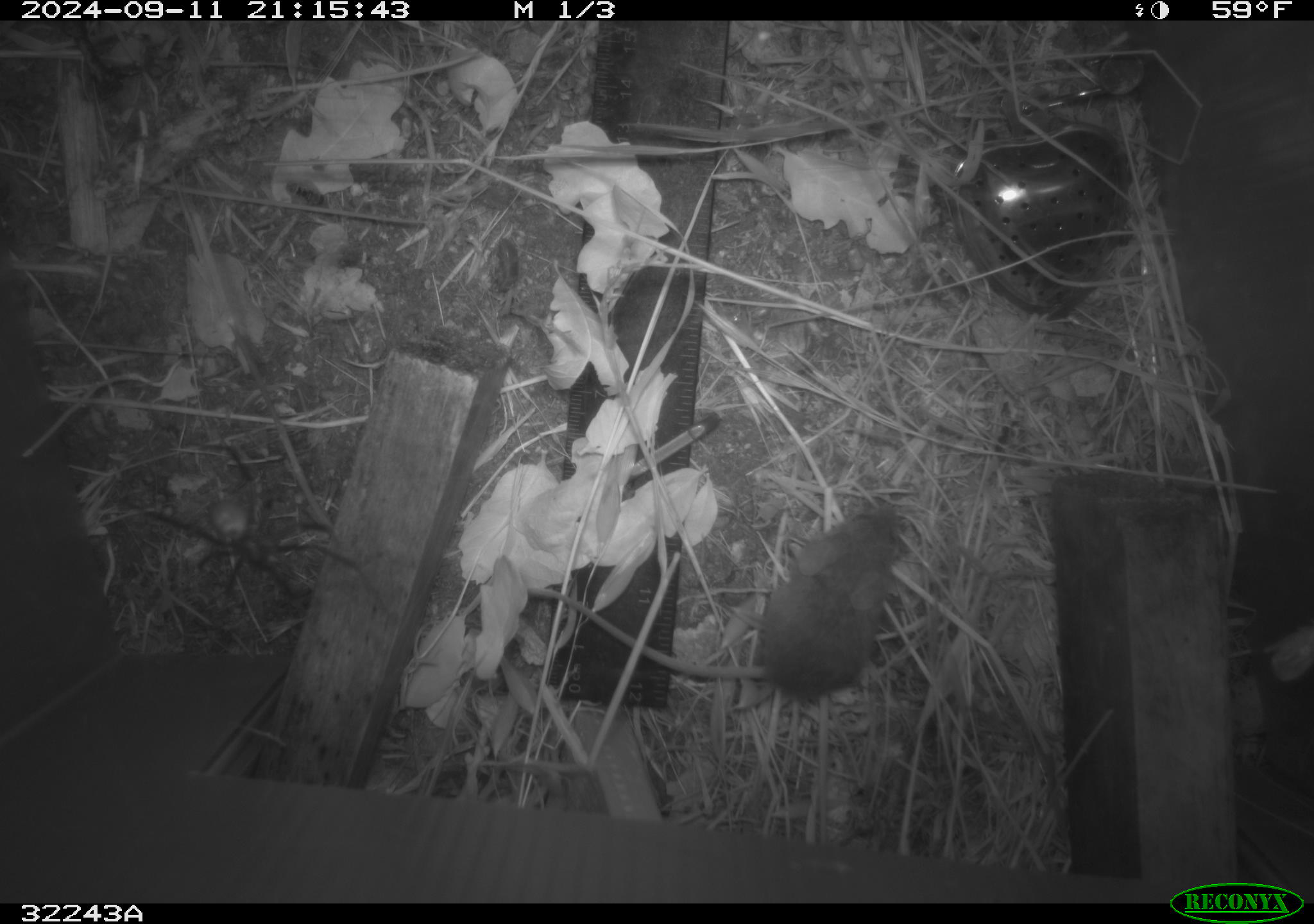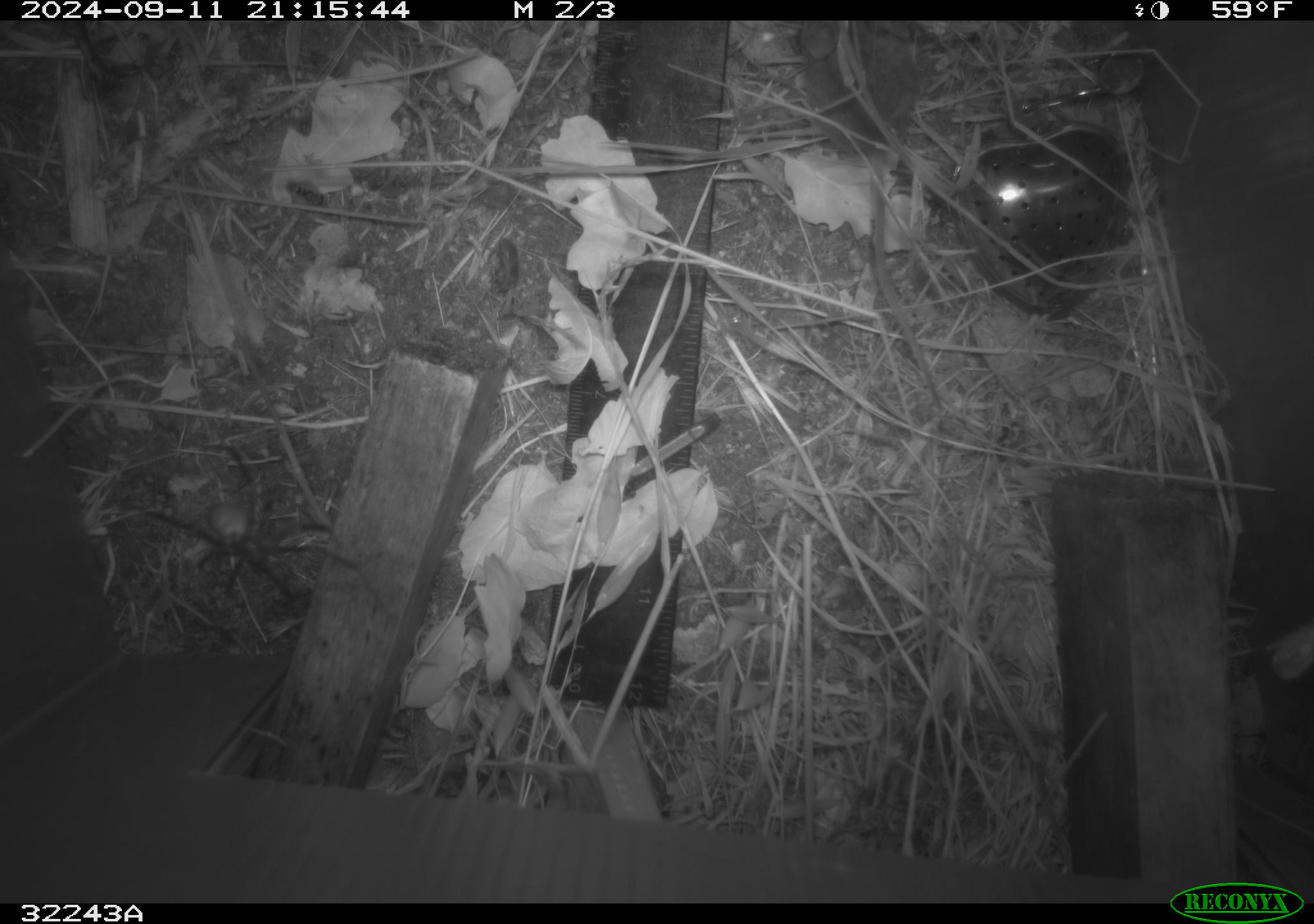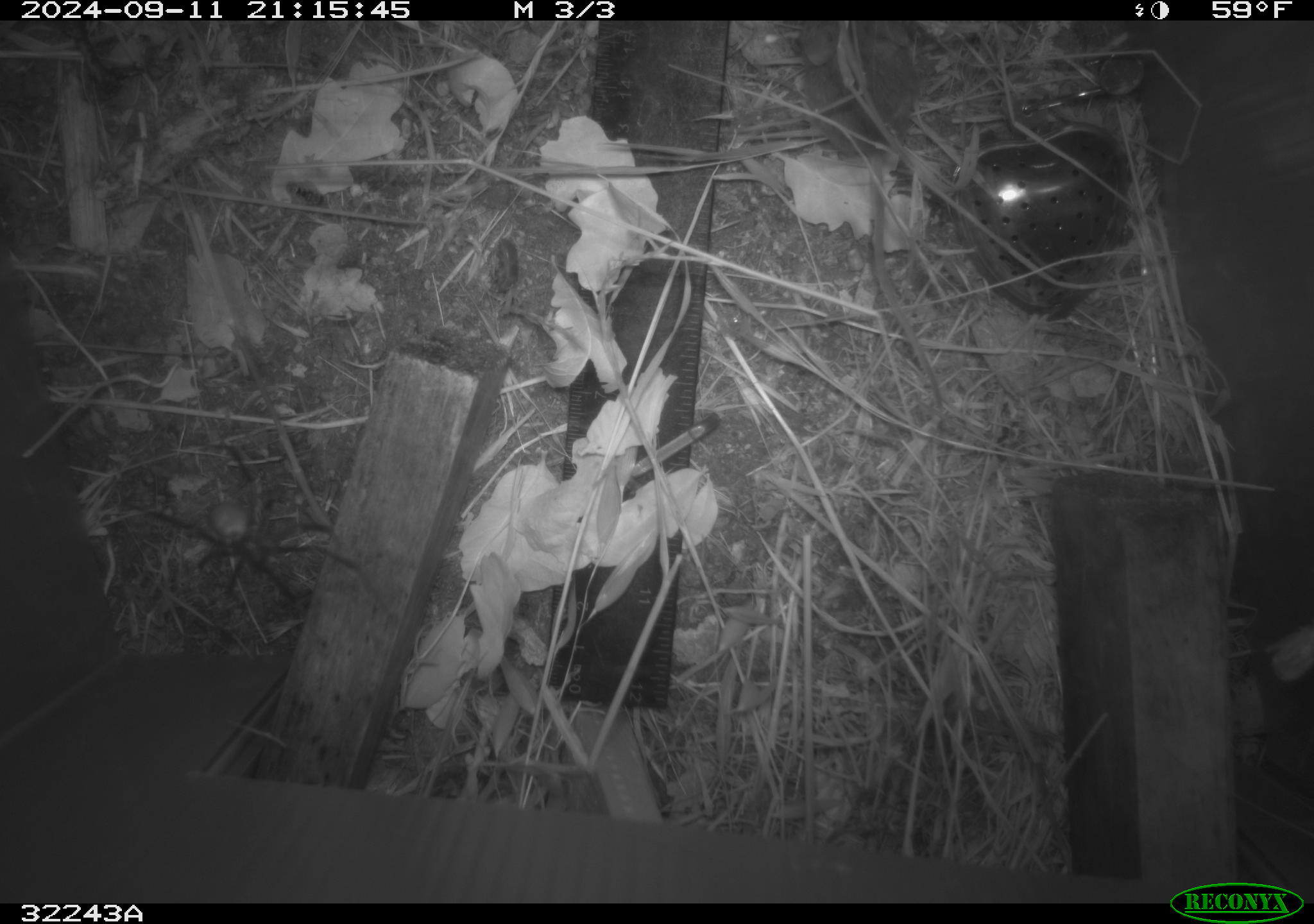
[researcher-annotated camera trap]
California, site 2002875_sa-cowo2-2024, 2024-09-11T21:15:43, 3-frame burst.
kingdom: Animalia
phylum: Chordata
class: Mammalia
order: Rodentia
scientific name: Rodentia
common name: rodent